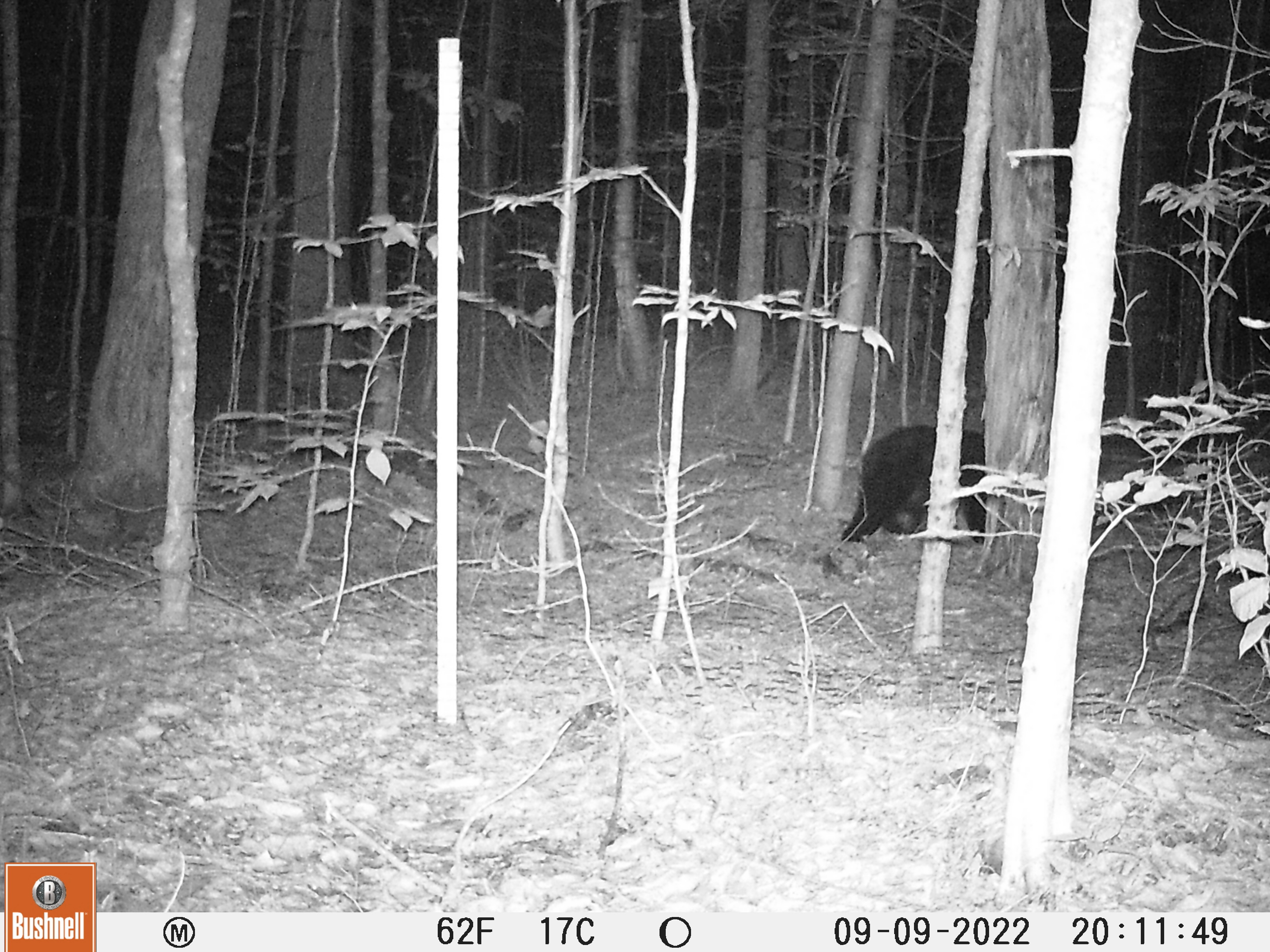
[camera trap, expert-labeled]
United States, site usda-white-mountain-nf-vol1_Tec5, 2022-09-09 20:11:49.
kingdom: Animalia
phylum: Chordata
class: Mammalia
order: Carnivora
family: Ursidae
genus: Ursus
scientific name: Ursus americanus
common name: black bear